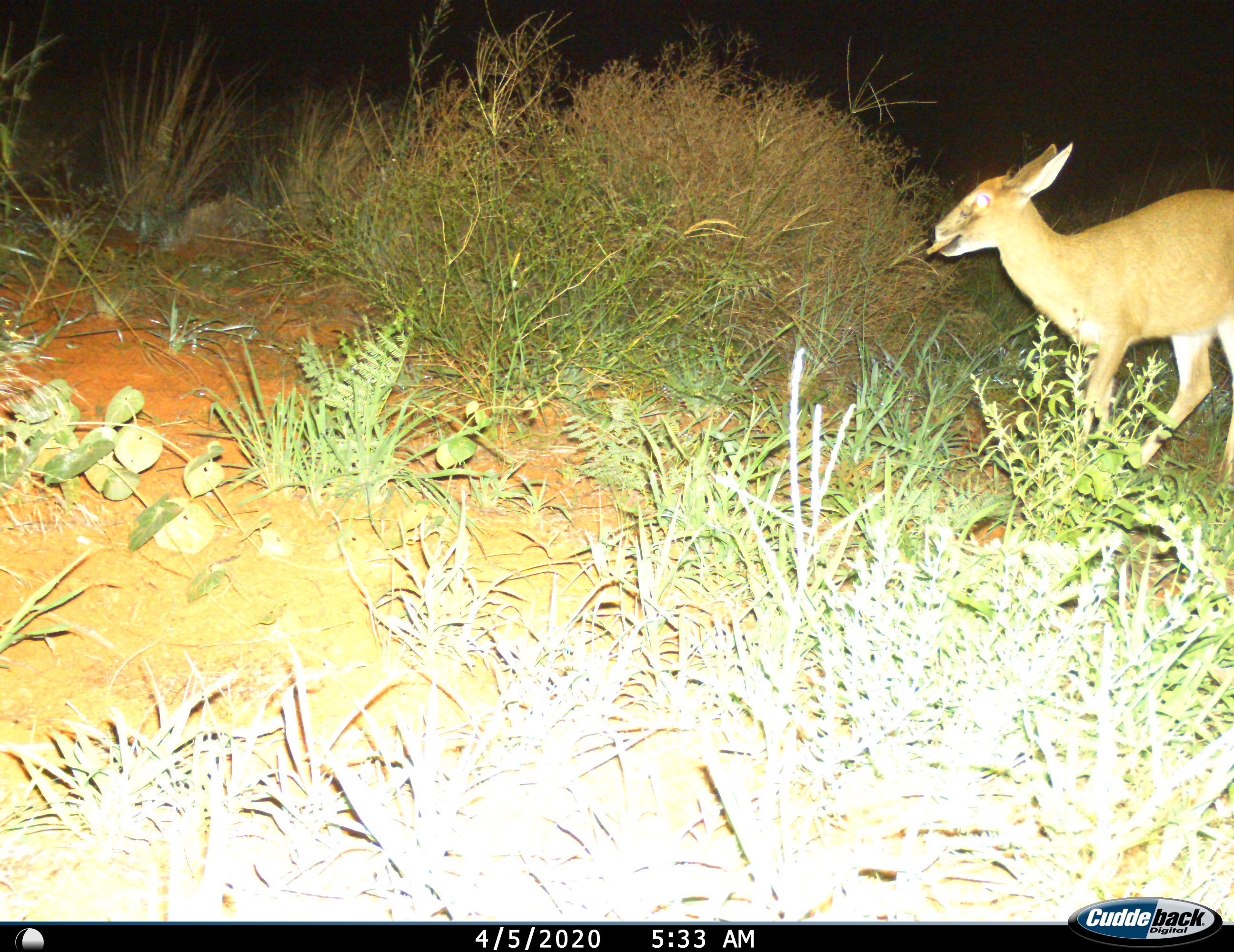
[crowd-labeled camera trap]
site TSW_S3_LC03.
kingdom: Animalia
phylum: Chordata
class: Mammalia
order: Artiodactyla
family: Bovidae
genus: Sylvicapra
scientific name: Sylvicapra grimmia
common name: common duiker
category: duikercommongrey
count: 1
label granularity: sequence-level